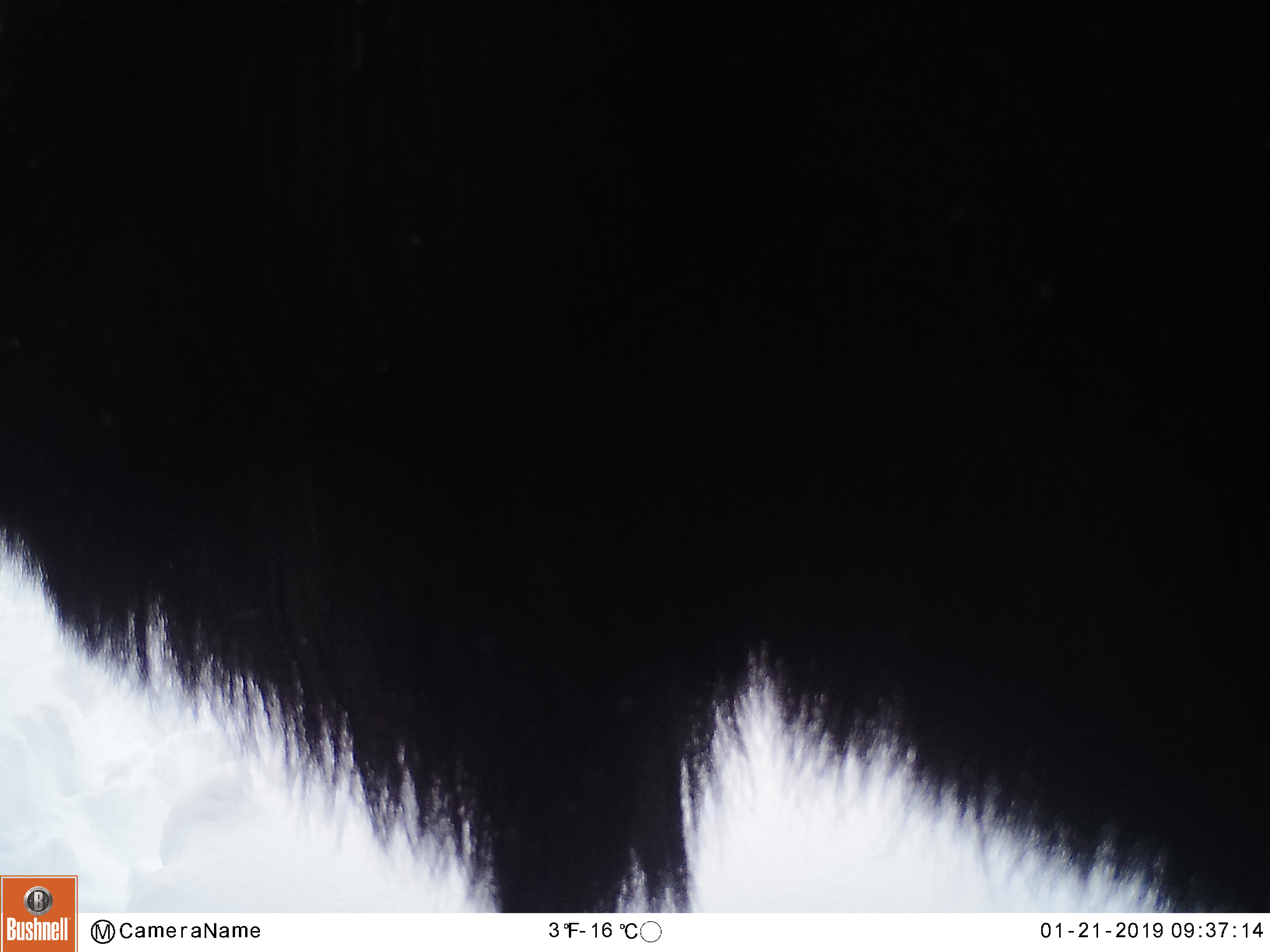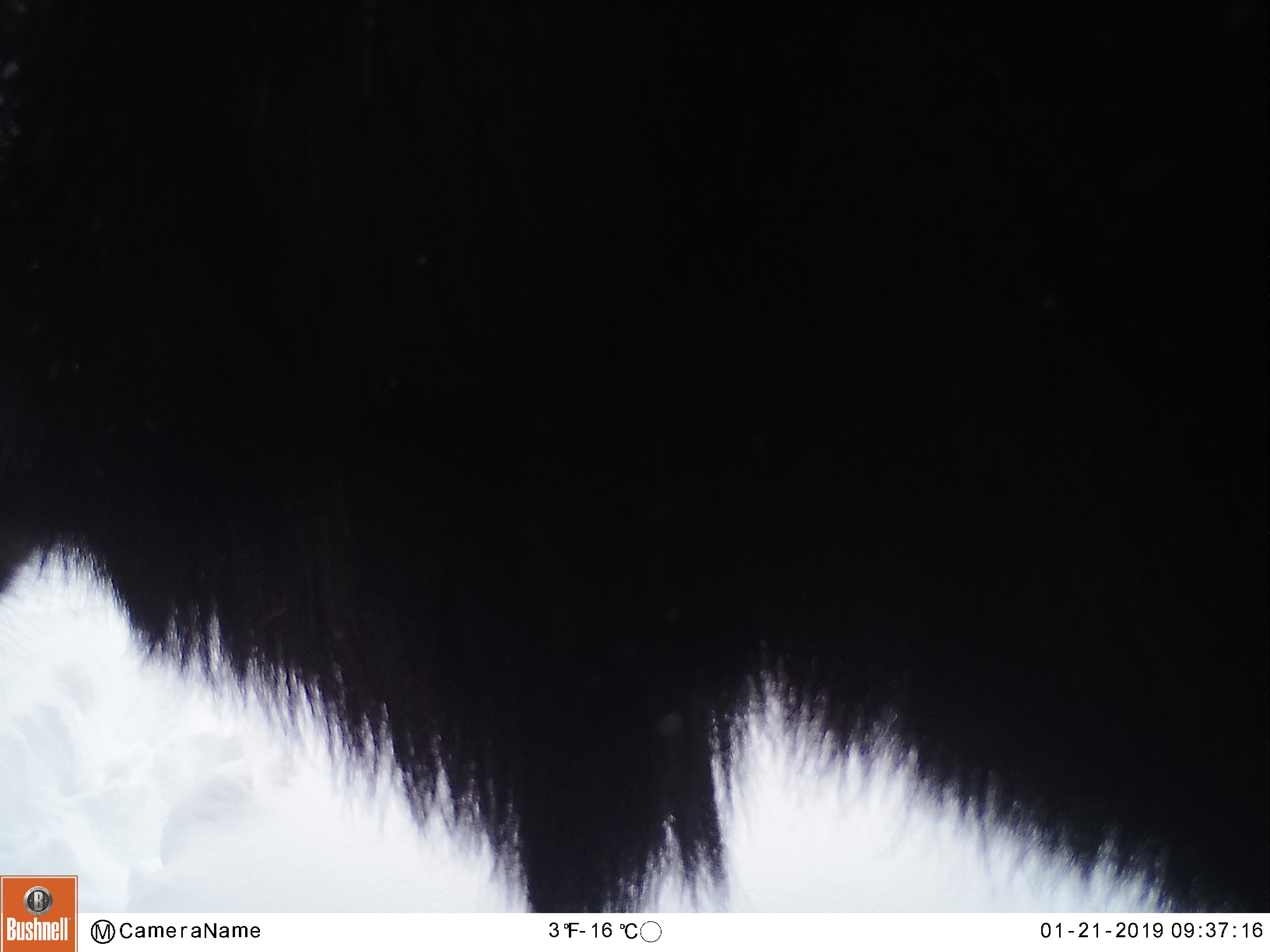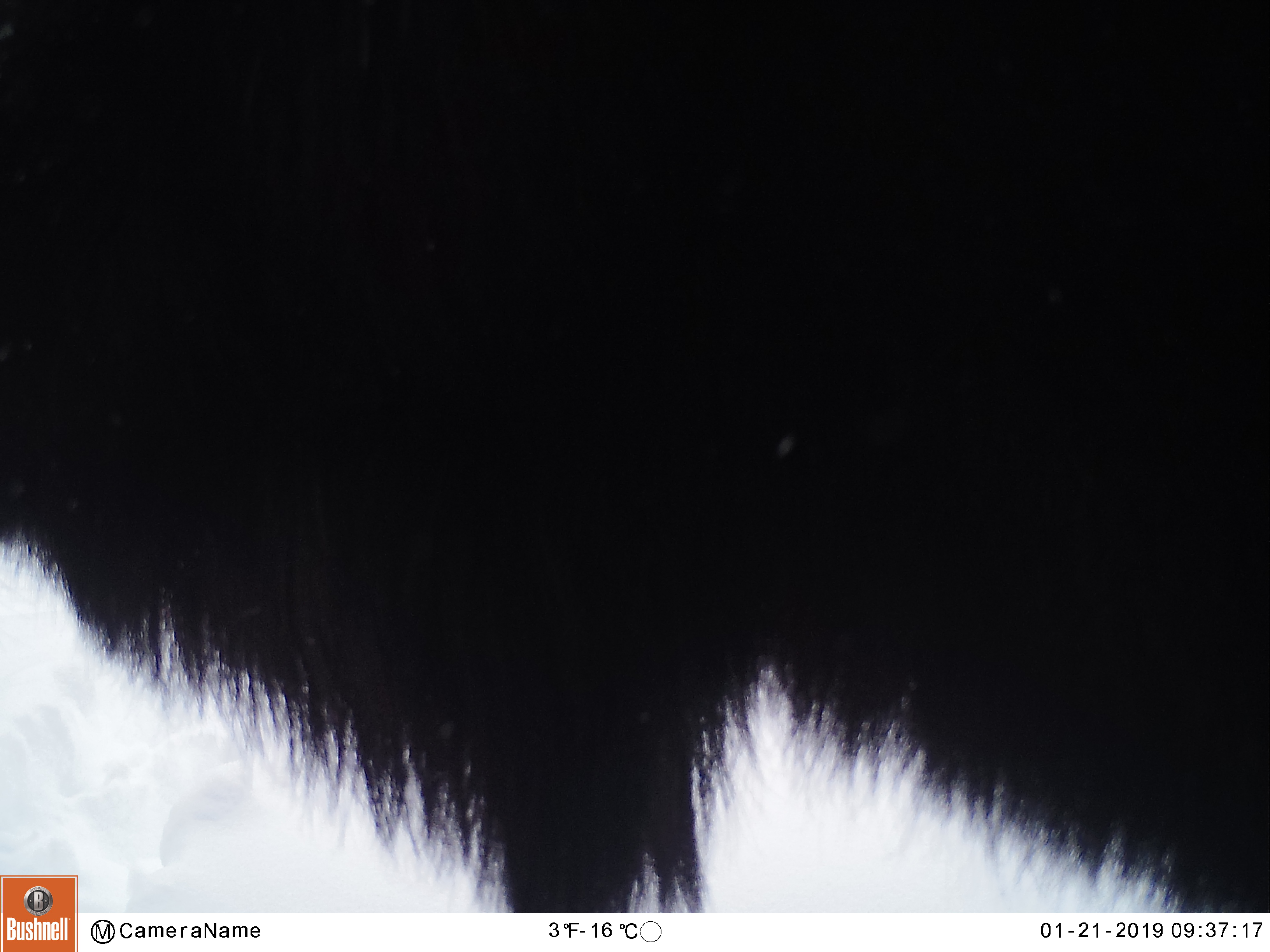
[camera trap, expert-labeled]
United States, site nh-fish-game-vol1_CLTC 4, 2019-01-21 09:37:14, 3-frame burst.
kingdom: Animalia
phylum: Chordata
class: Mammalia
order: Artiodactyla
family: Cervidae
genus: Alces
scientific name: Alces alces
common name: moose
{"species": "moose (Alces alces)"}